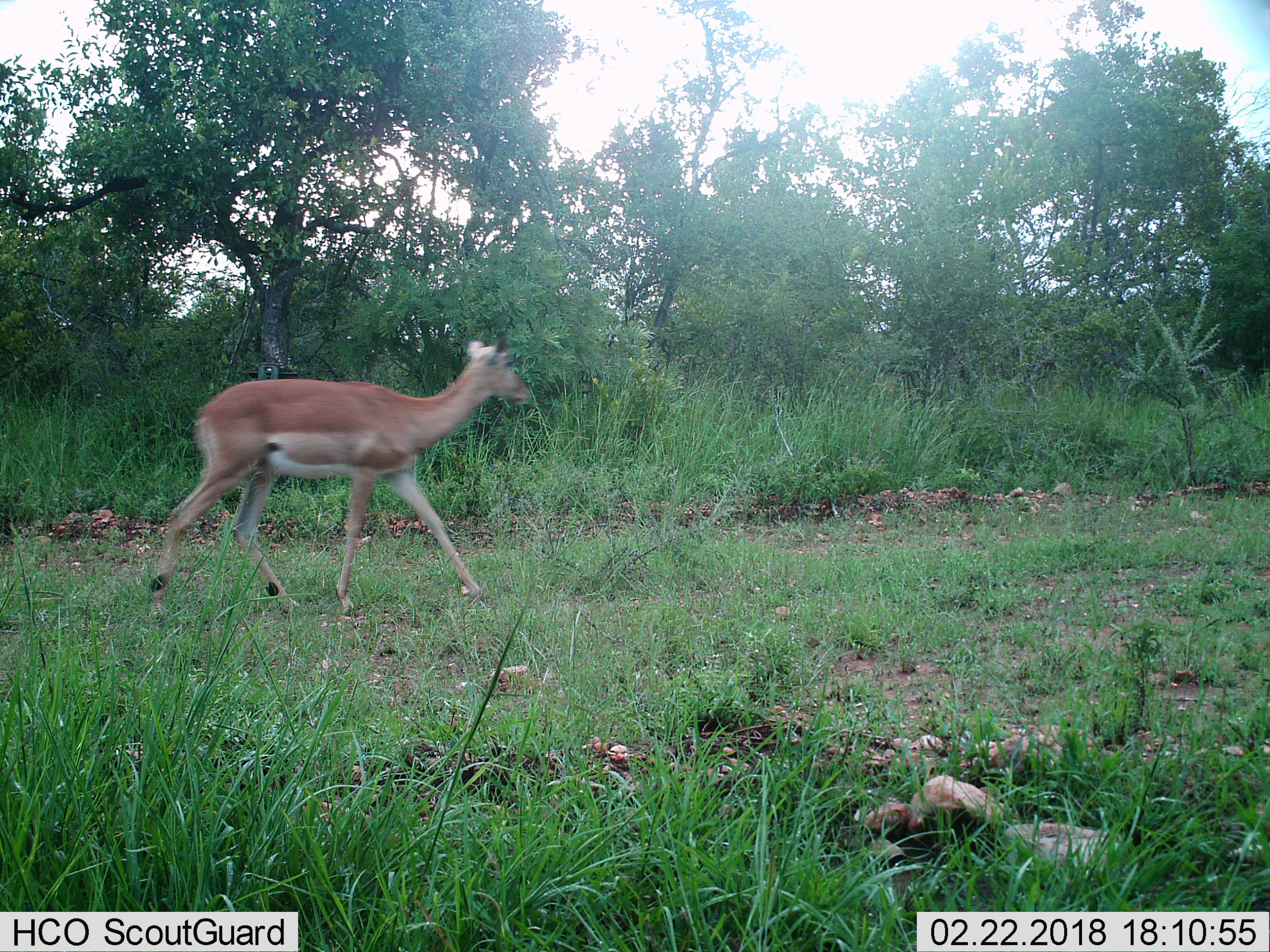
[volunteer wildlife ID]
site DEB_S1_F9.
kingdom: Animalia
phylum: Chordata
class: Mammalia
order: Artiodactyla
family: Bovidae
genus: Aepyceros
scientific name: Aepyceros melampus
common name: impala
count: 1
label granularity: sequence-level